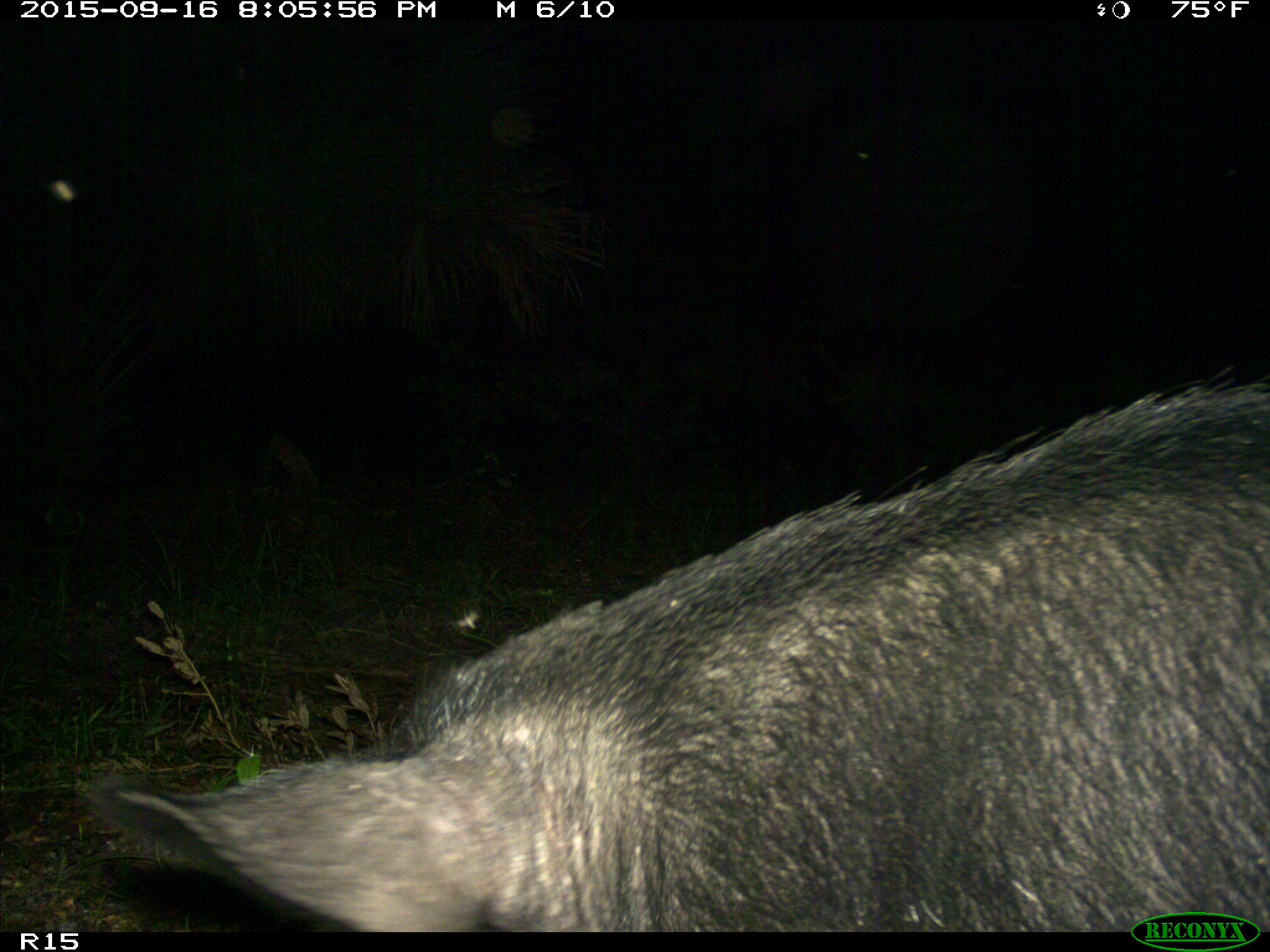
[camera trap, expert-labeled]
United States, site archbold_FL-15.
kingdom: Animalia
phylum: Chordata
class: Mammalia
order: Artiodactyla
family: Suidae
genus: Sus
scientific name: Sus scrofa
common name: wild boar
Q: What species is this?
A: Sus scrofa (wild boar).